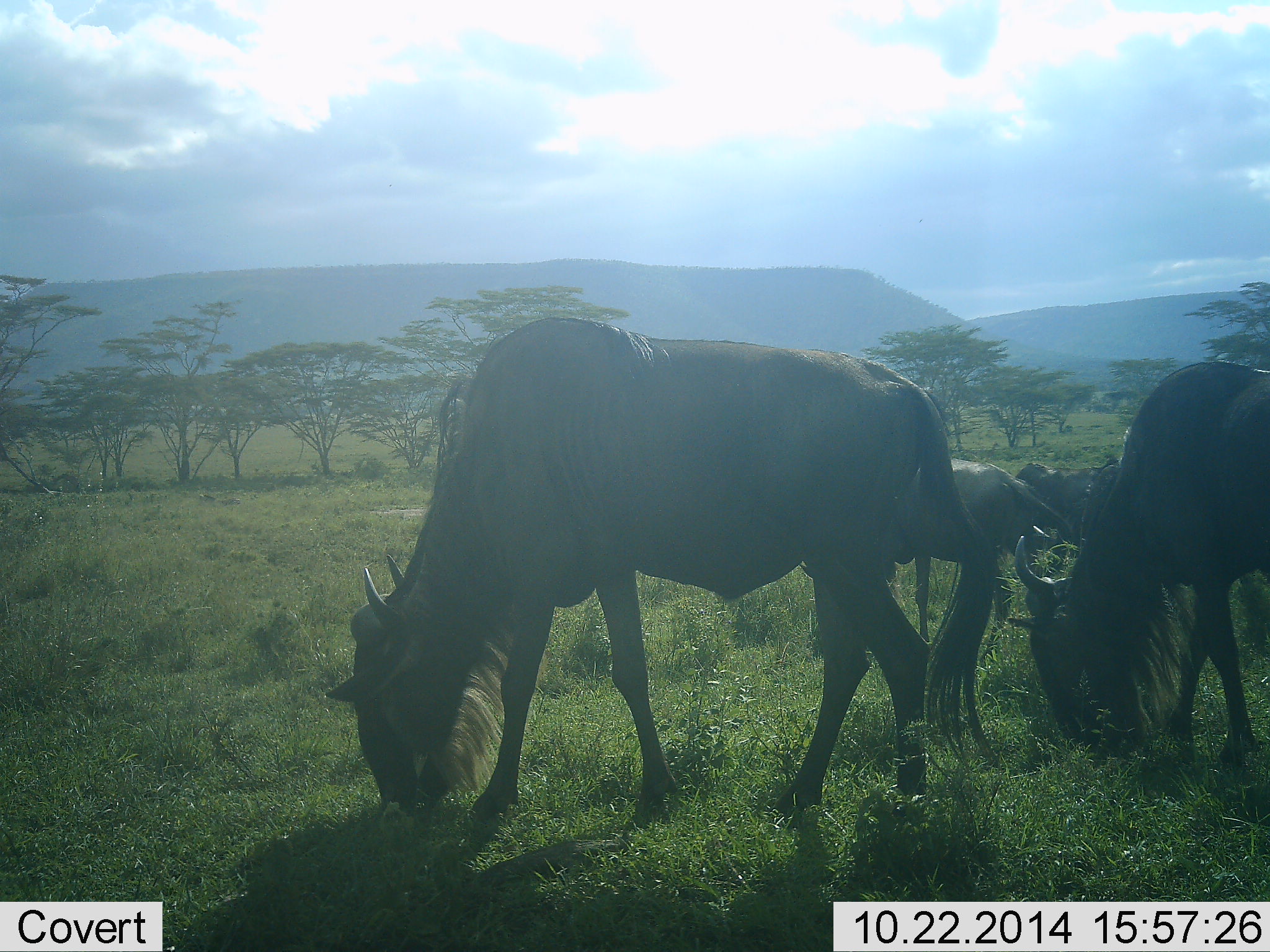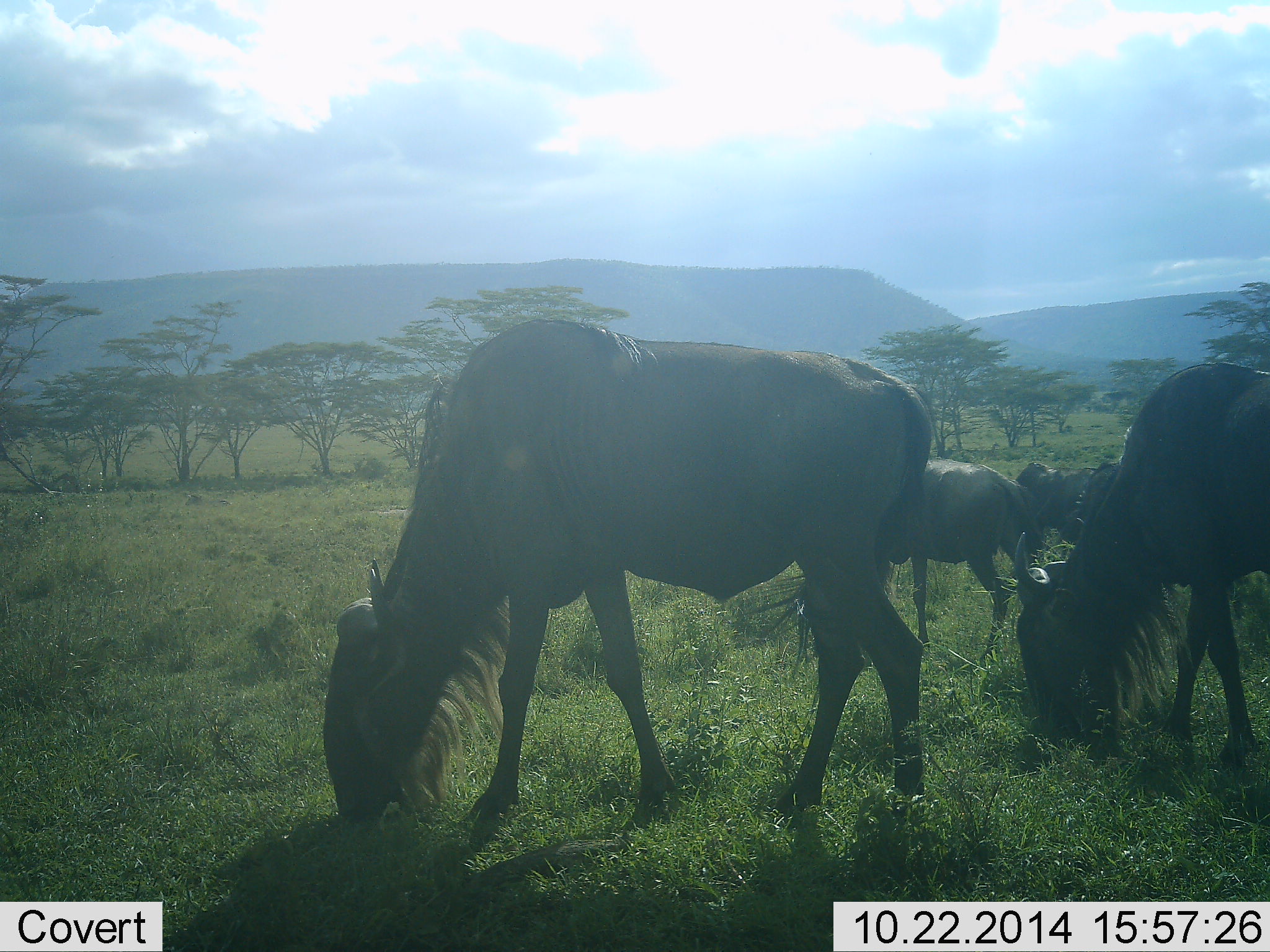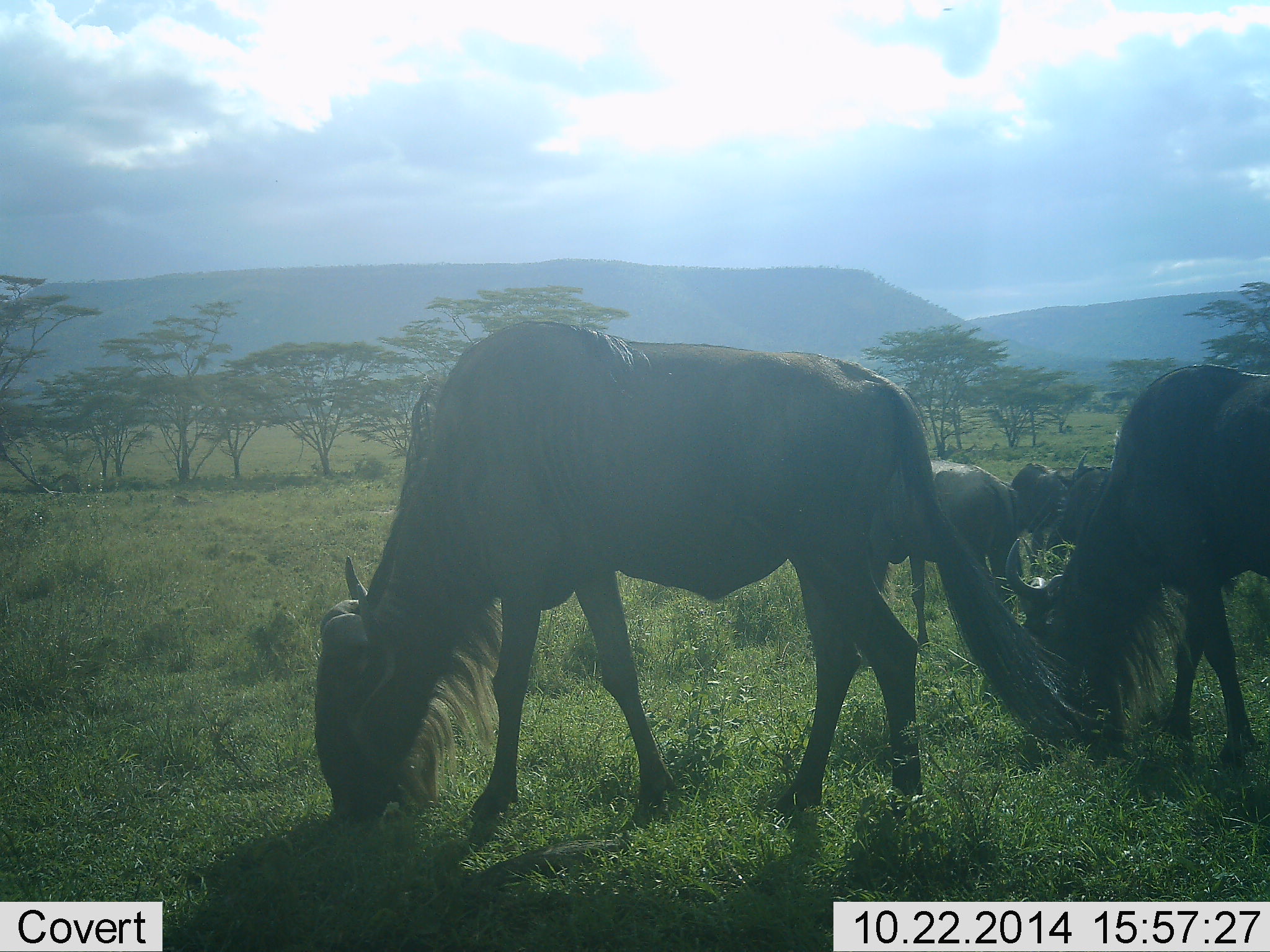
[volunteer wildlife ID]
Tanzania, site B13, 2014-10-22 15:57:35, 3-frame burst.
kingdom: Animalia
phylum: Chordata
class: Mammalia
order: Artiodactyla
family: Bovidae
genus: Connochaetes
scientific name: Connochaetes taurinus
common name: blue wildebeest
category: wildebeest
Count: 5.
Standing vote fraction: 20%.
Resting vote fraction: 0%.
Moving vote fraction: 10%.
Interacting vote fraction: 0%.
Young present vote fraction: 0%.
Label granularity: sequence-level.